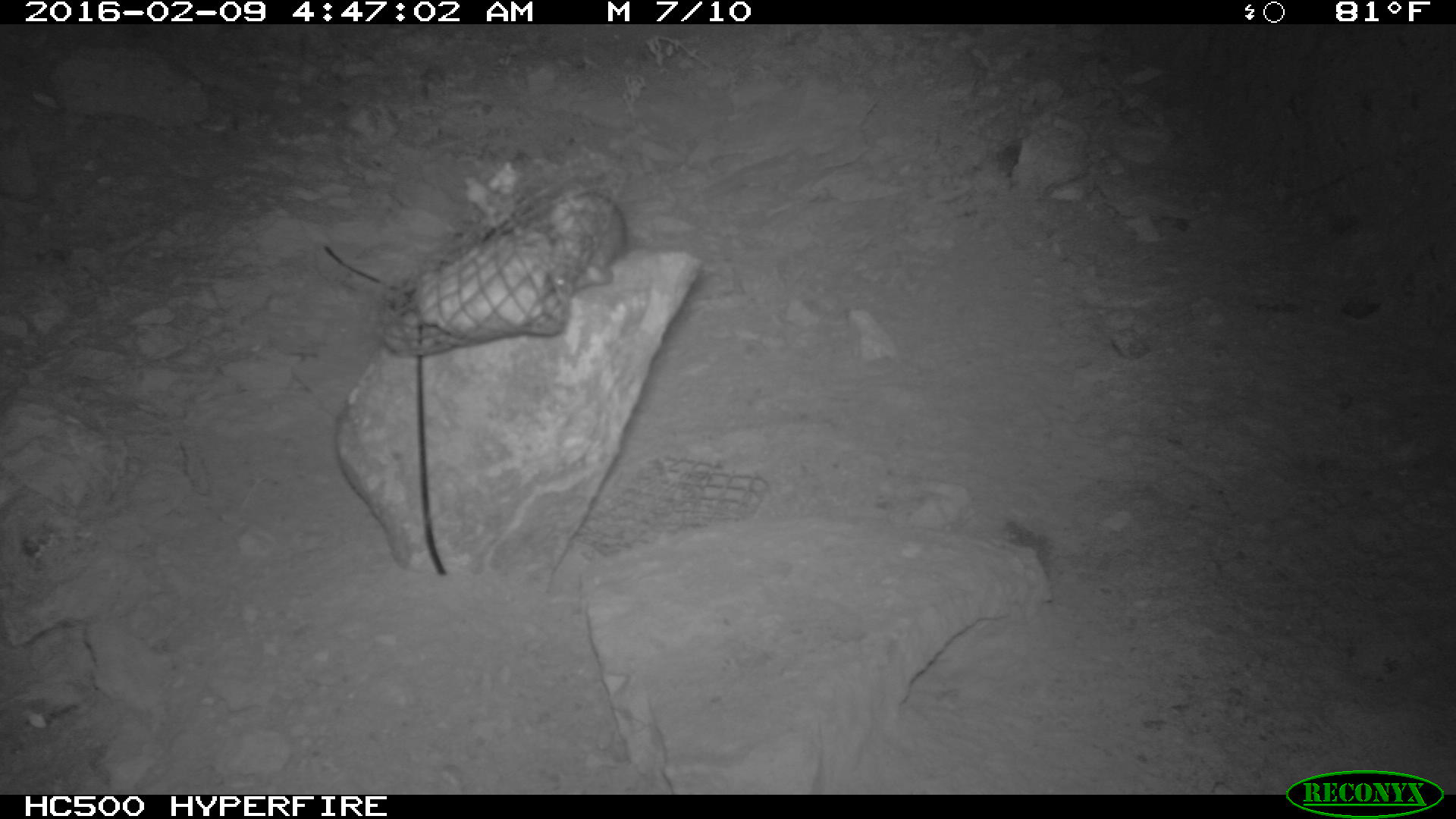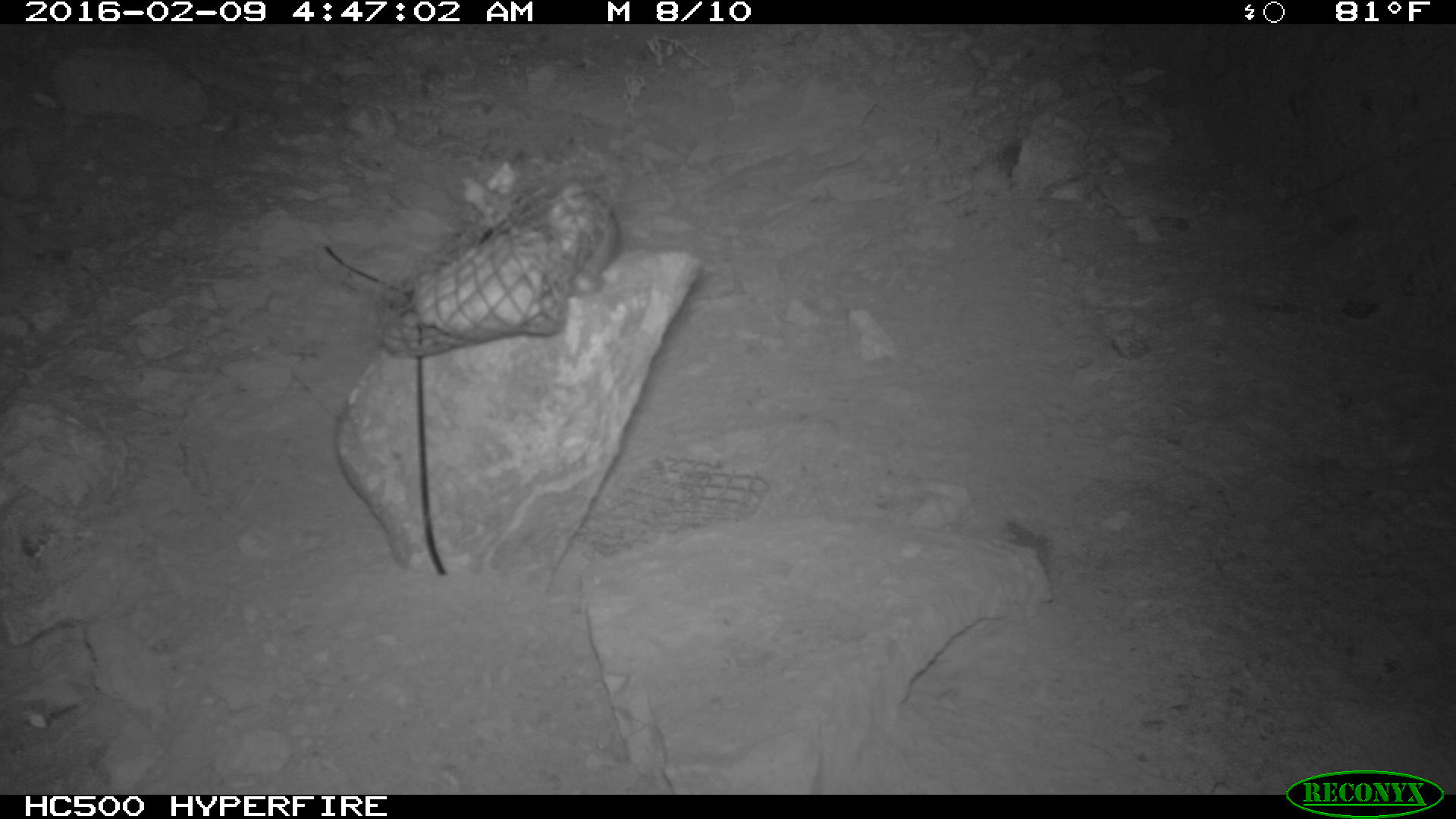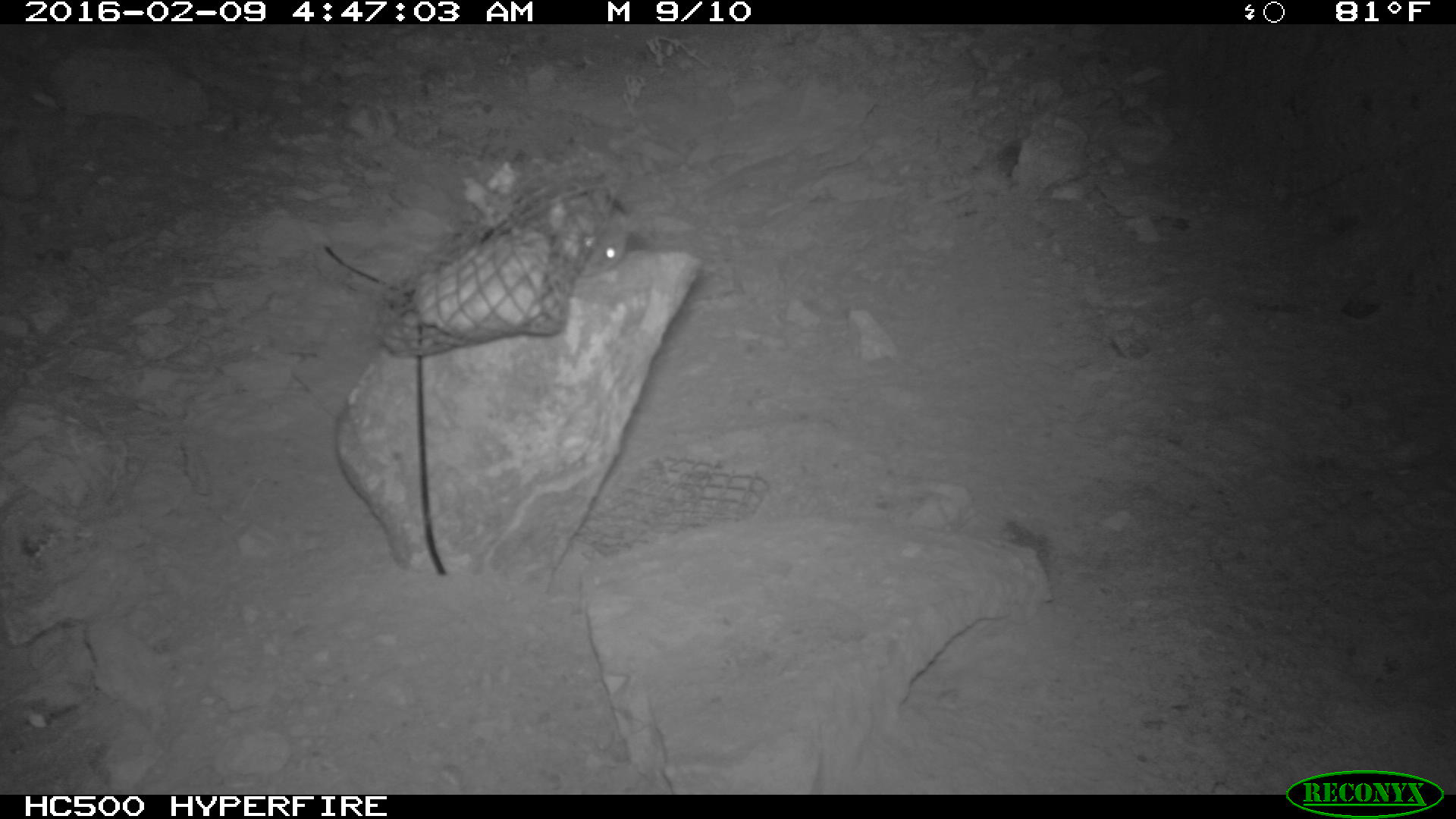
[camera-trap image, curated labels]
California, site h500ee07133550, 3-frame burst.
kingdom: Animalia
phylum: Chordata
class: Mammalia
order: Rodentia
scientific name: Rodentia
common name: rodent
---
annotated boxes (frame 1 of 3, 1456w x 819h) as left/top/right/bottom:
rodent: 546/193/629/293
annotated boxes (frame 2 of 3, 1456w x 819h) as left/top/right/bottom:
rodent: 539/184/619/292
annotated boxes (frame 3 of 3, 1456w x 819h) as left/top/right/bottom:
rodent: 544/187/637/274